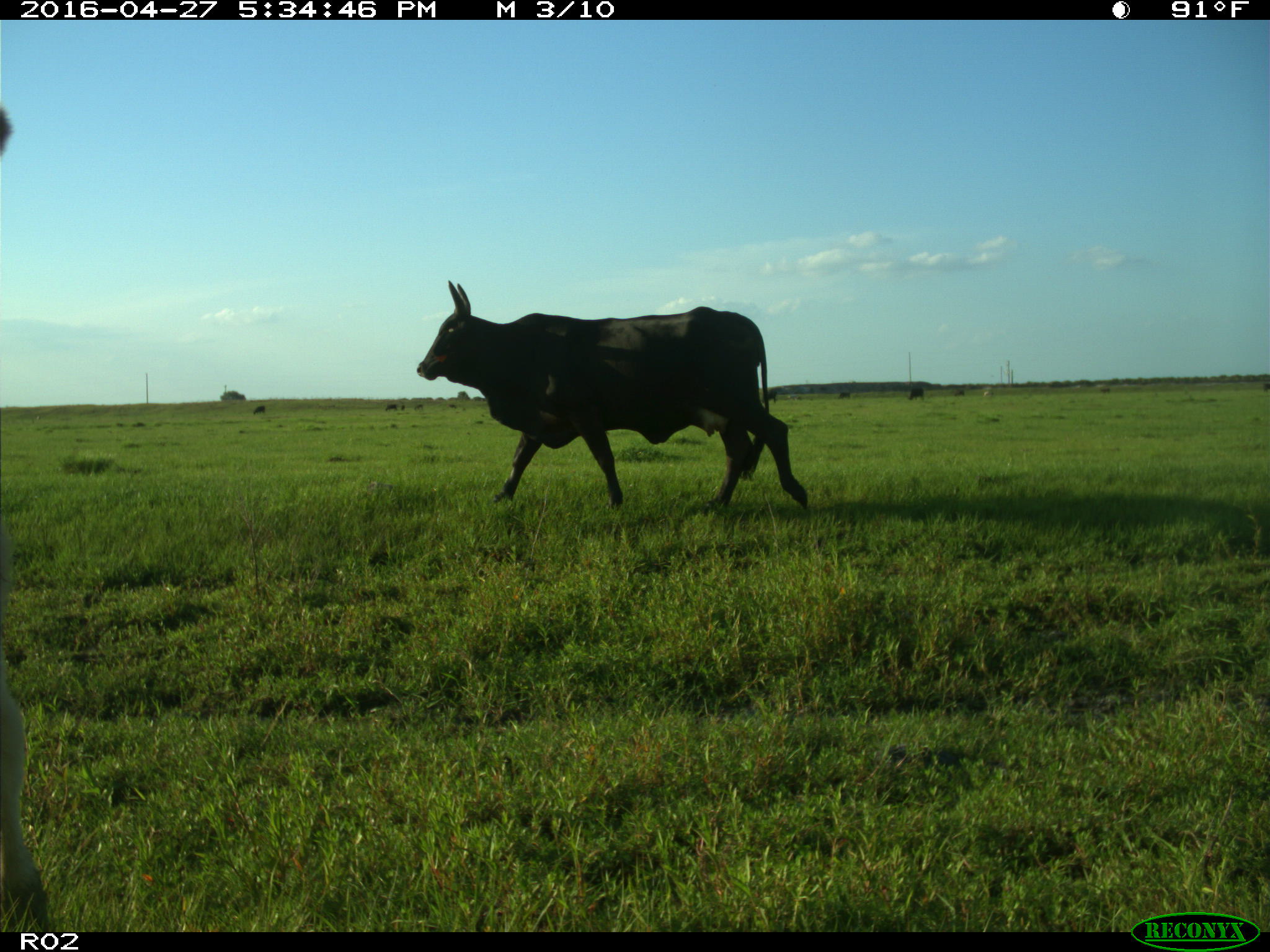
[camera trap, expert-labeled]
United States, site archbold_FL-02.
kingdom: Animalia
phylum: Chordata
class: Mammalia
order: Artiodactyla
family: Bovidae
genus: Bos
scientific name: Bos taurus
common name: domestic cow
Bos taurus (domestic cow).